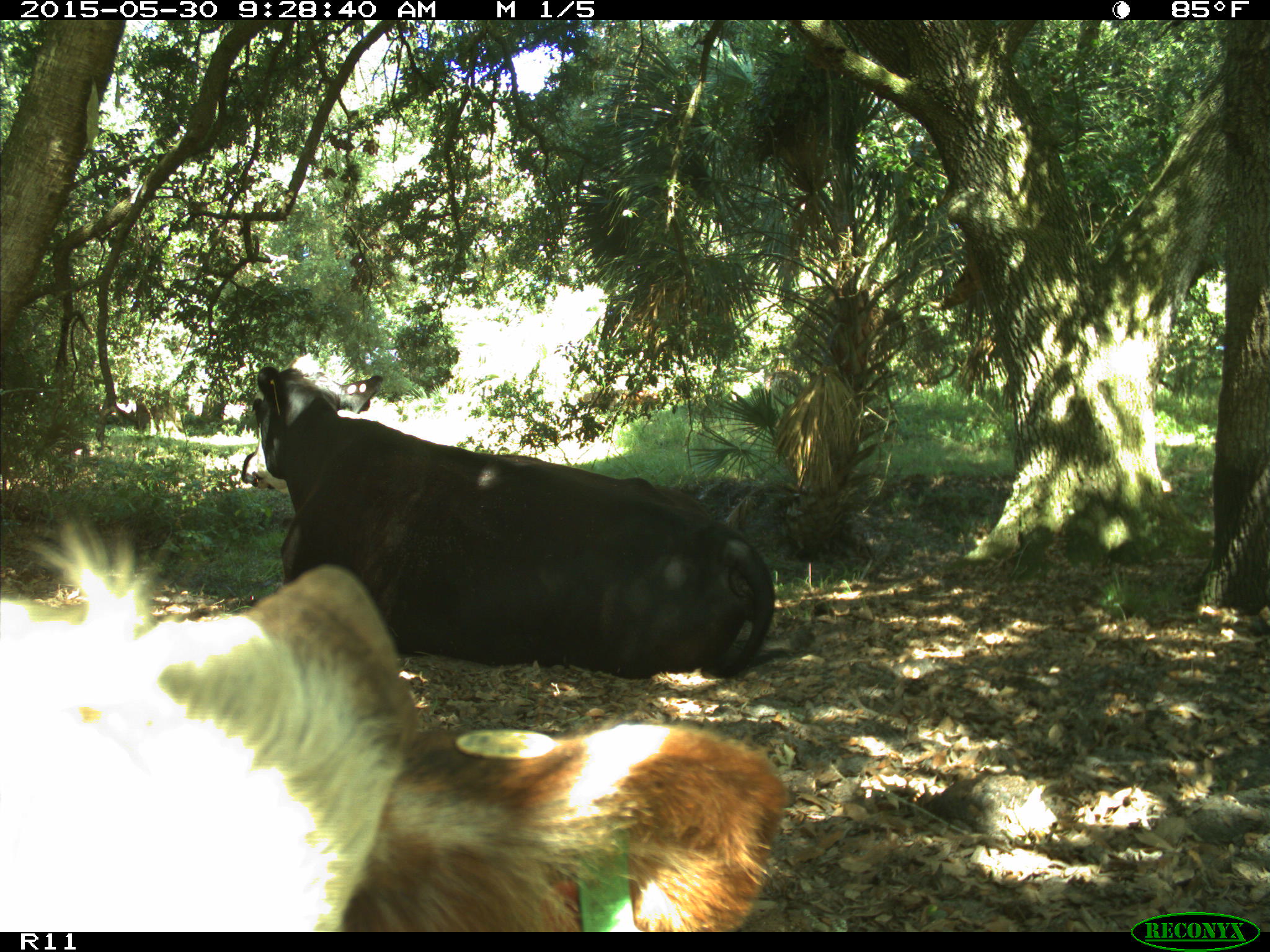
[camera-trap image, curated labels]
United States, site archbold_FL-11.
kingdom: Animalia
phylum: Chordata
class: Mammalia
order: Artiodactyla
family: Bovidae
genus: Bos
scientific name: Bos taurus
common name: domestic cow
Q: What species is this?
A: Bos taurus (domestic cow).